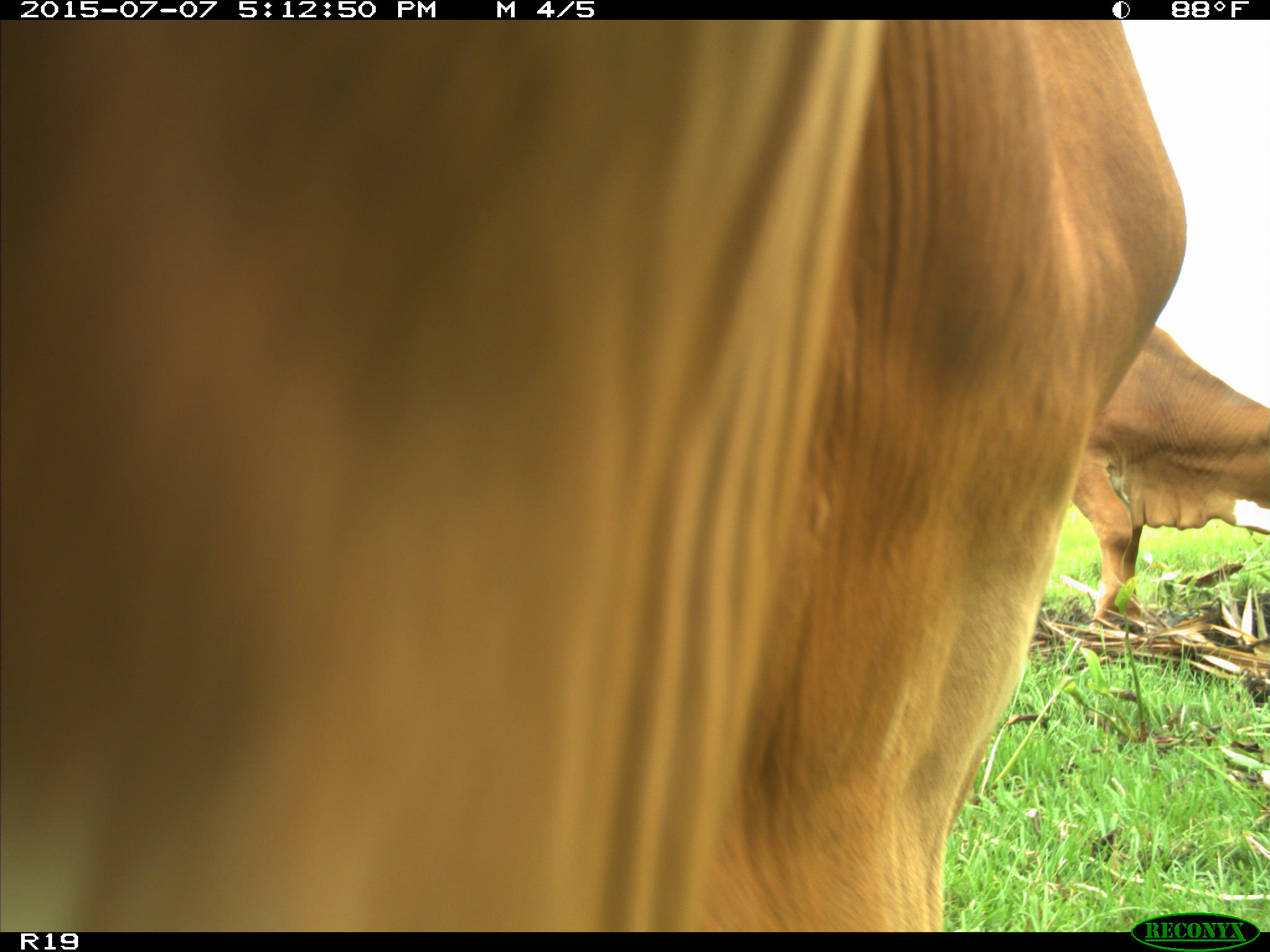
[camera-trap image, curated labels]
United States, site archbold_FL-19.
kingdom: Animalia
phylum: Chordata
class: Mammalia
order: Artiodactyla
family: Bovidae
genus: Bos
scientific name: Bos taurus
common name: domestic cow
Bos taurus (domestic cow).